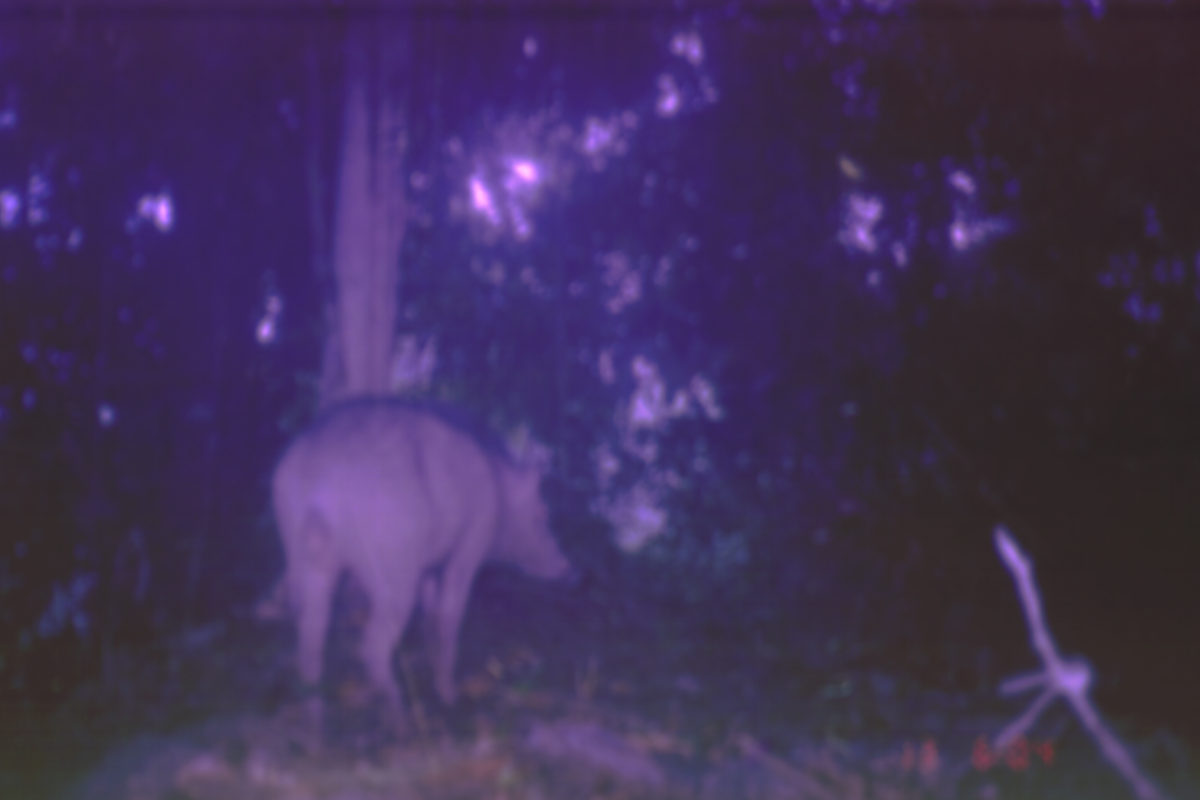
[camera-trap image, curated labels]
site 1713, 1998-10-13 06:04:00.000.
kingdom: Animalia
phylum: Chordata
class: Mammalia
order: Artiodactyla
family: Suidae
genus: Sus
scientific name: Sus scrofa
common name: wild boar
Sus scrofa (wild boar), count 1.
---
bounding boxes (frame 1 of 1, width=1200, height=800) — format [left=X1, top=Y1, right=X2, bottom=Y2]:
sus scrofa: [left=263, top=396, right=583, bottom=760]